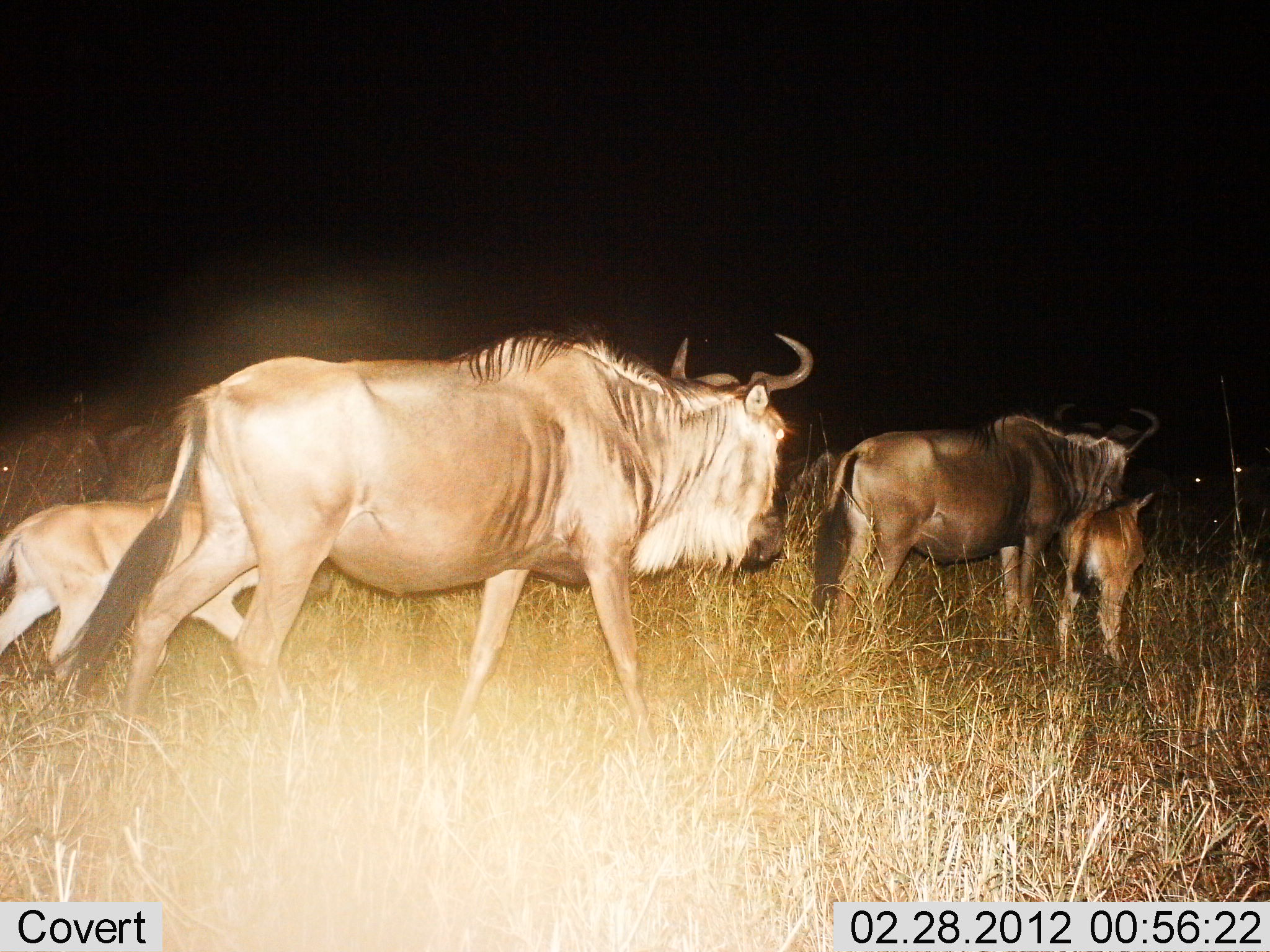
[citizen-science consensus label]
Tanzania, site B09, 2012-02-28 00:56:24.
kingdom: Animalia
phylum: Chordata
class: Mammalia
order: Artiodactyla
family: Bovidae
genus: Connochaetes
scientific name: Connochaetes taurinus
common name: blue wildebeest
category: wildebeest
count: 4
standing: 28%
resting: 6%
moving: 94%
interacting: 6%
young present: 94%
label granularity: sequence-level